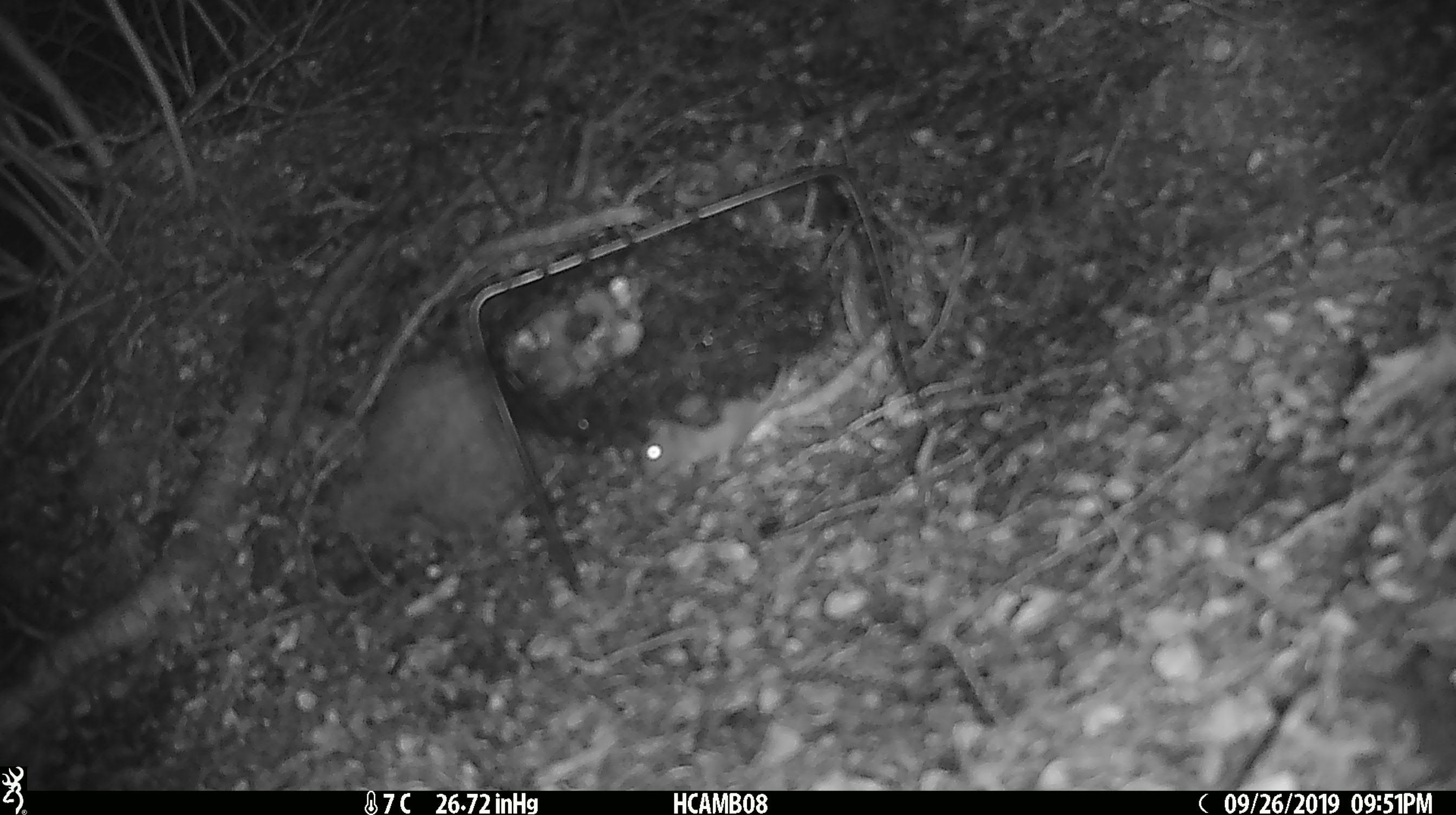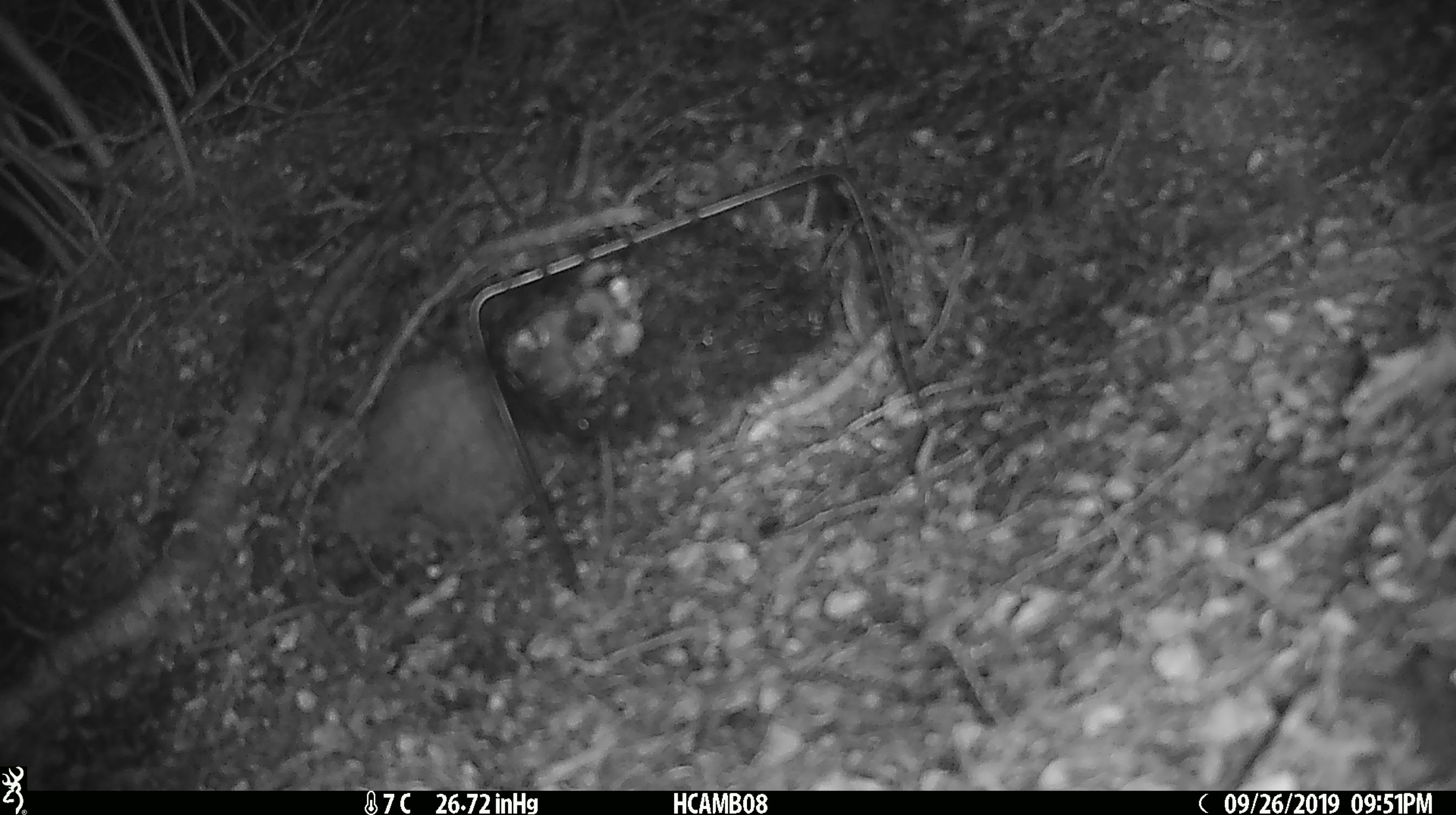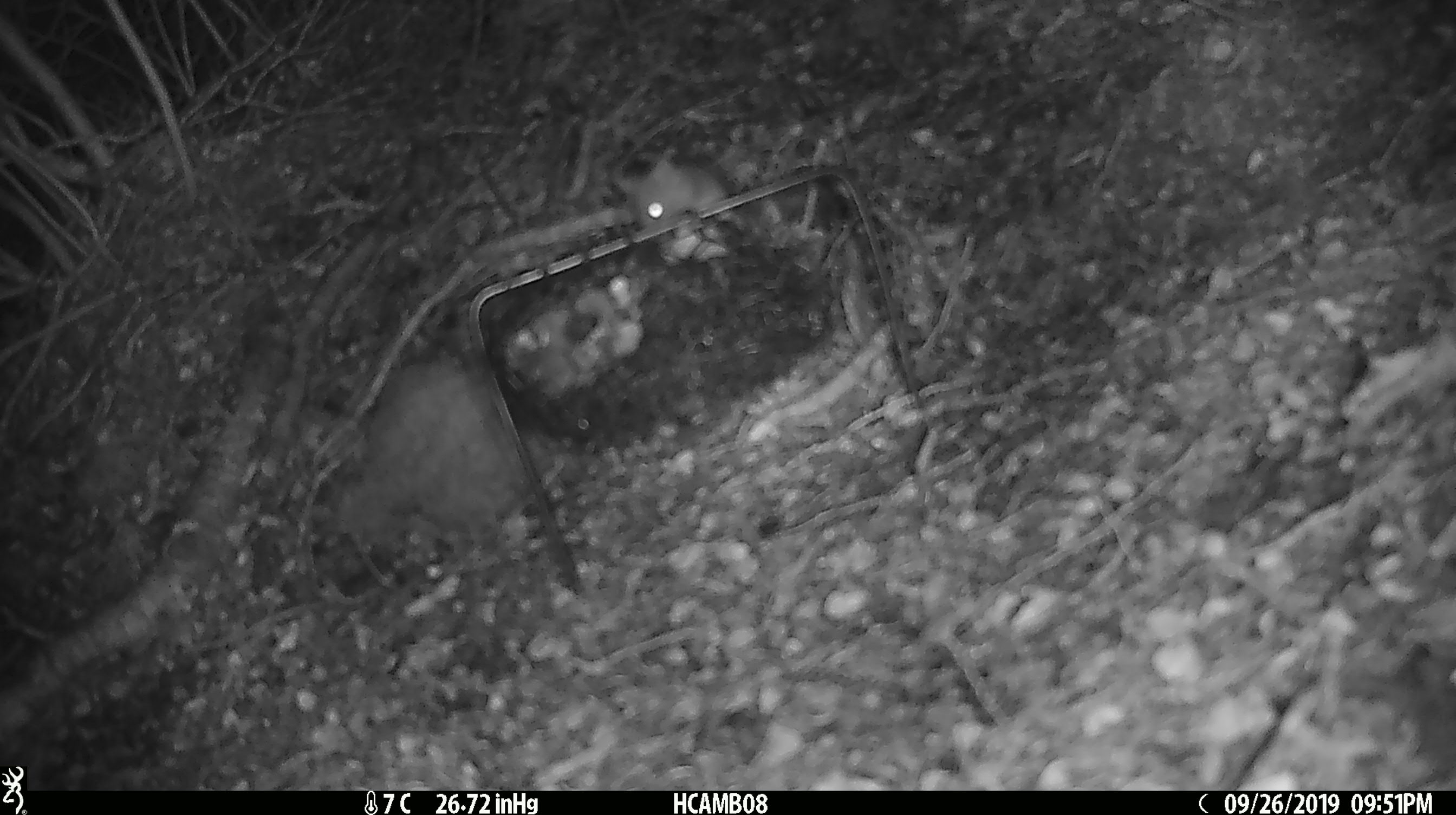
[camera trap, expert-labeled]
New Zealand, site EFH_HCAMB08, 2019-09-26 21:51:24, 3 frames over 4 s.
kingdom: Animalia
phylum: Chordata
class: Mammalia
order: Rodentia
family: Muridae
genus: Mus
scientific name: Mus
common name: mouse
Mouse (Mus).